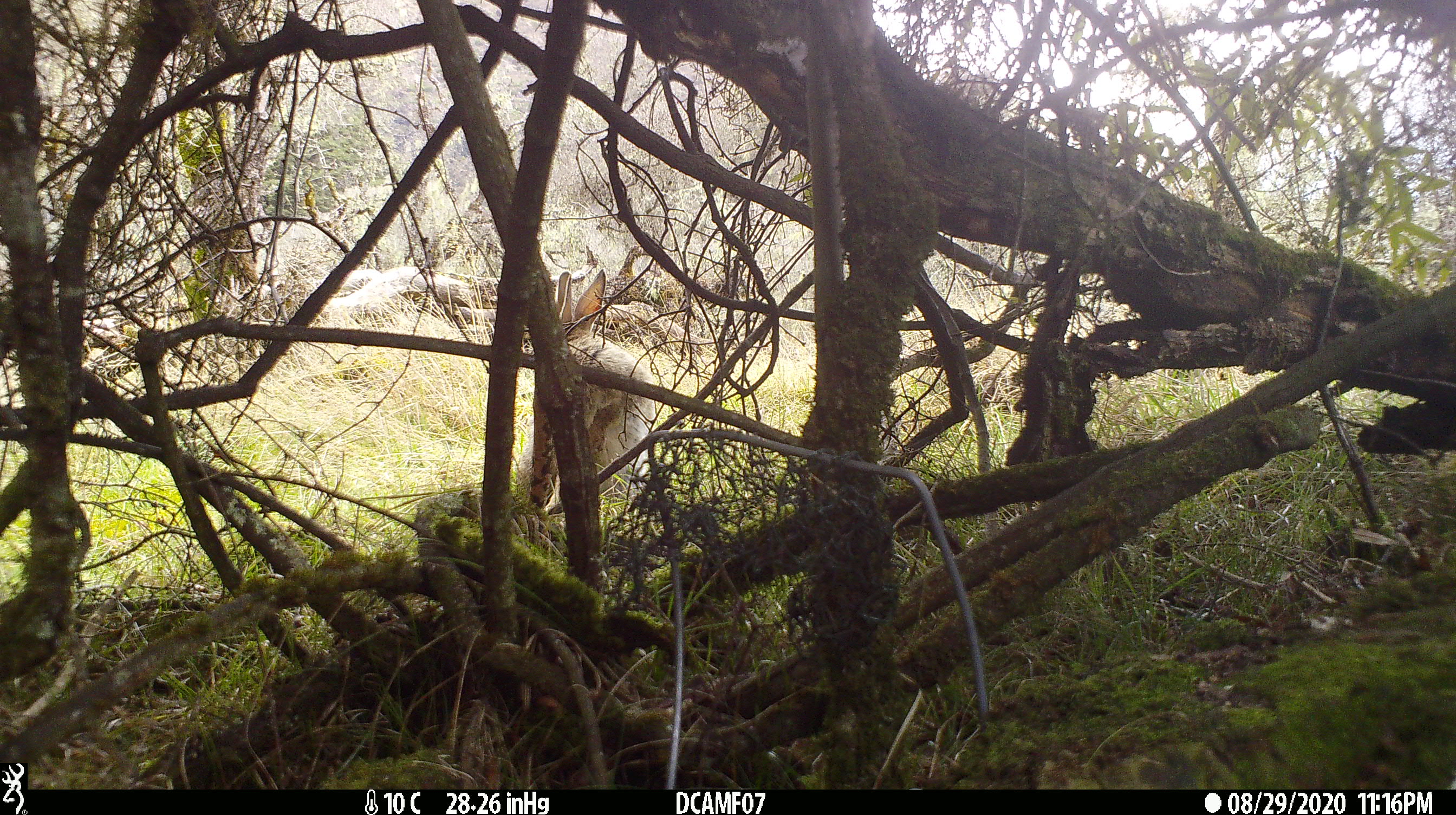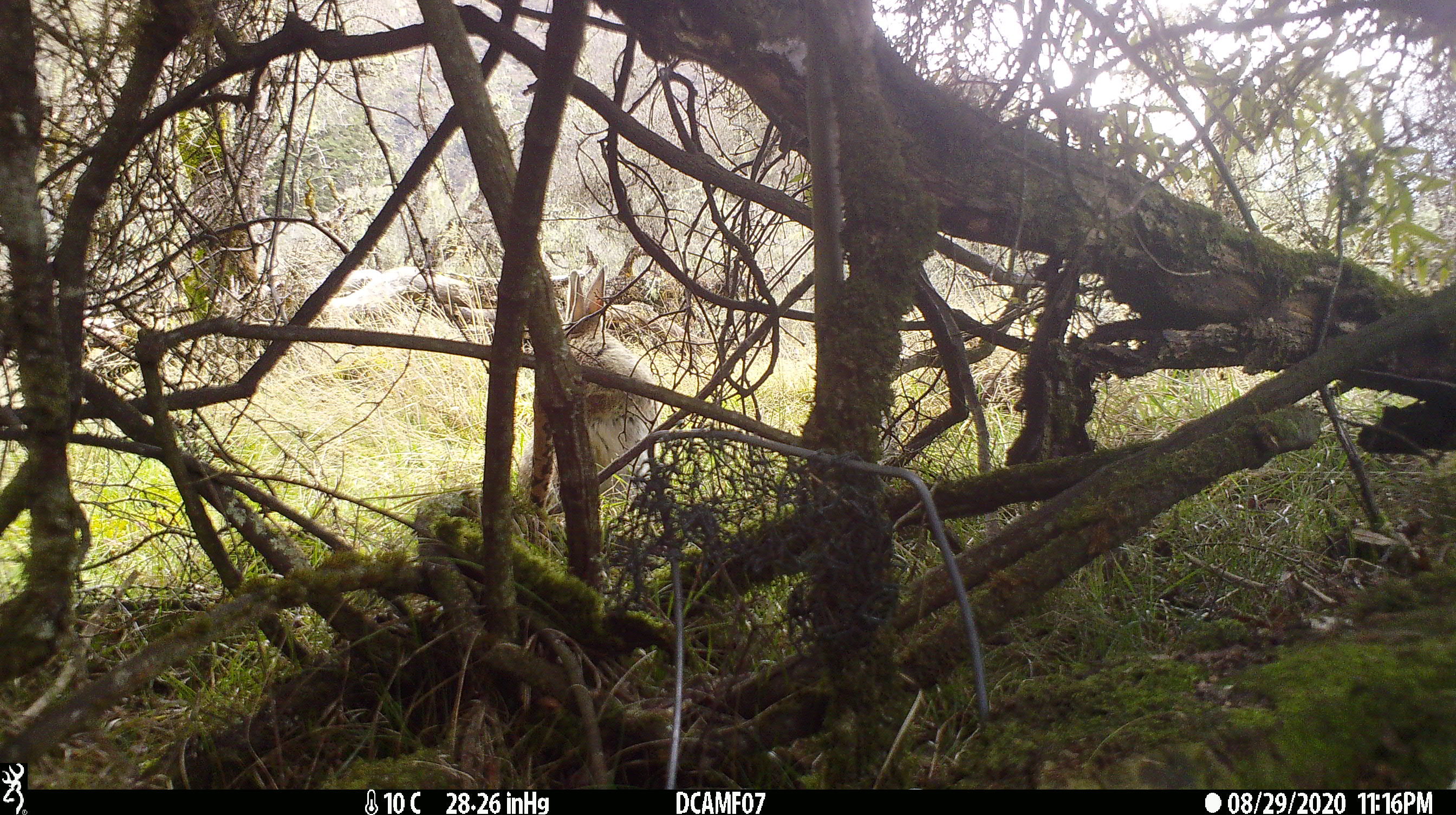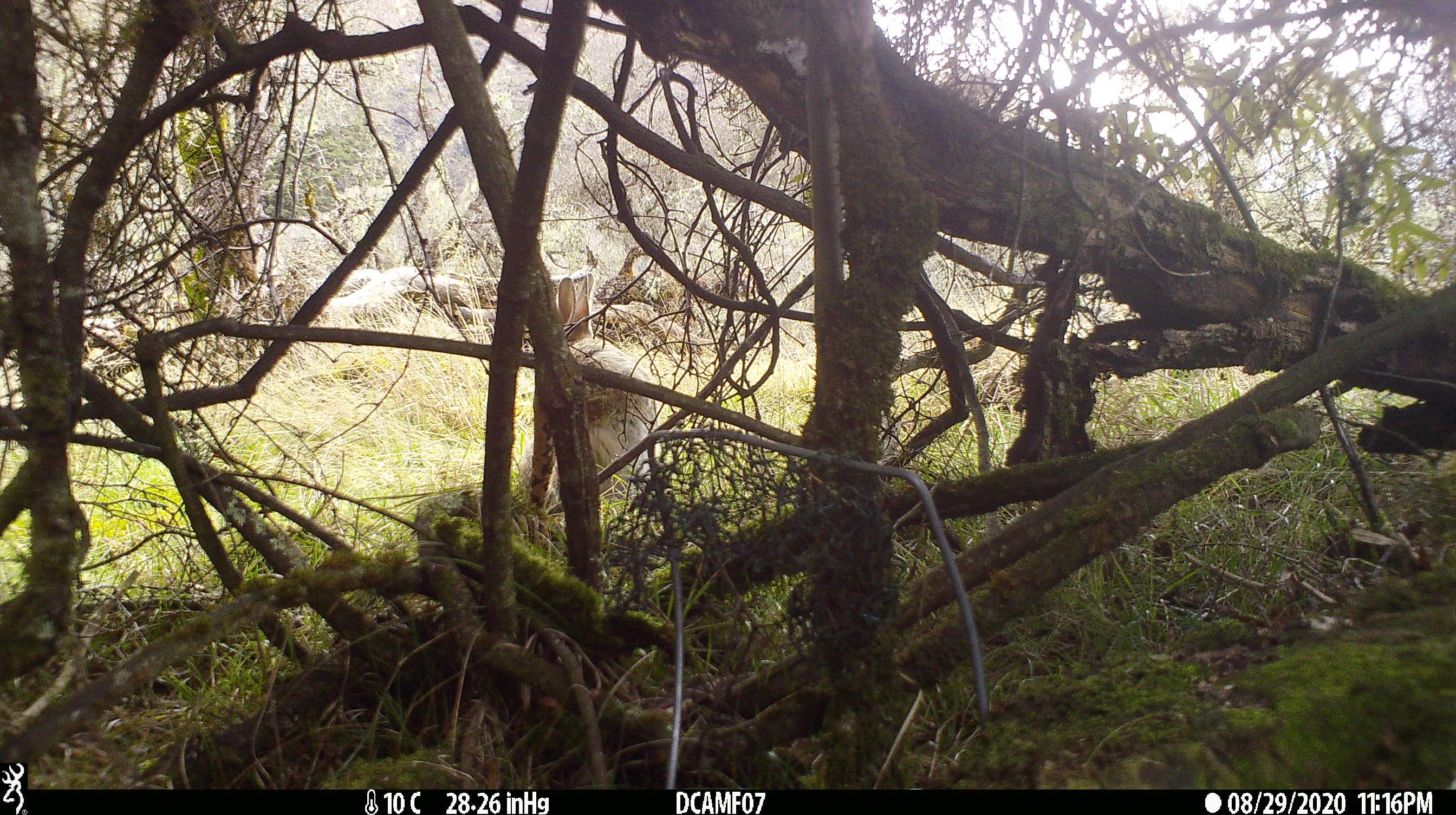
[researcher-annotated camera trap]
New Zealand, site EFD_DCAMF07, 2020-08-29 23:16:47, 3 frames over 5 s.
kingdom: Animalia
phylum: Chordata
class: Mammalia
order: Lagomorpha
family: Leporidae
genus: Oryctolagus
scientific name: Oryctolagus cuniculus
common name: european rabbit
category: rabbit